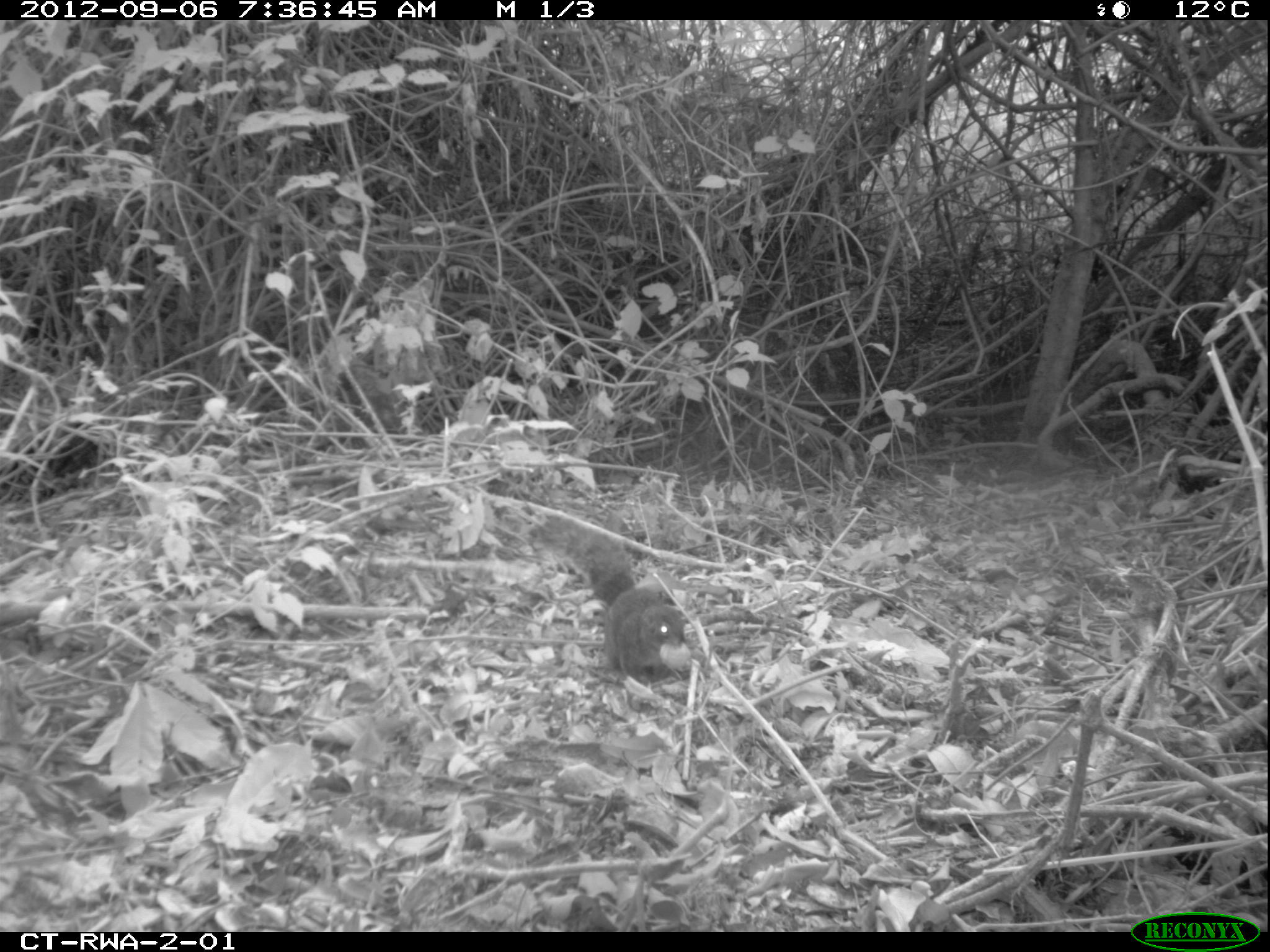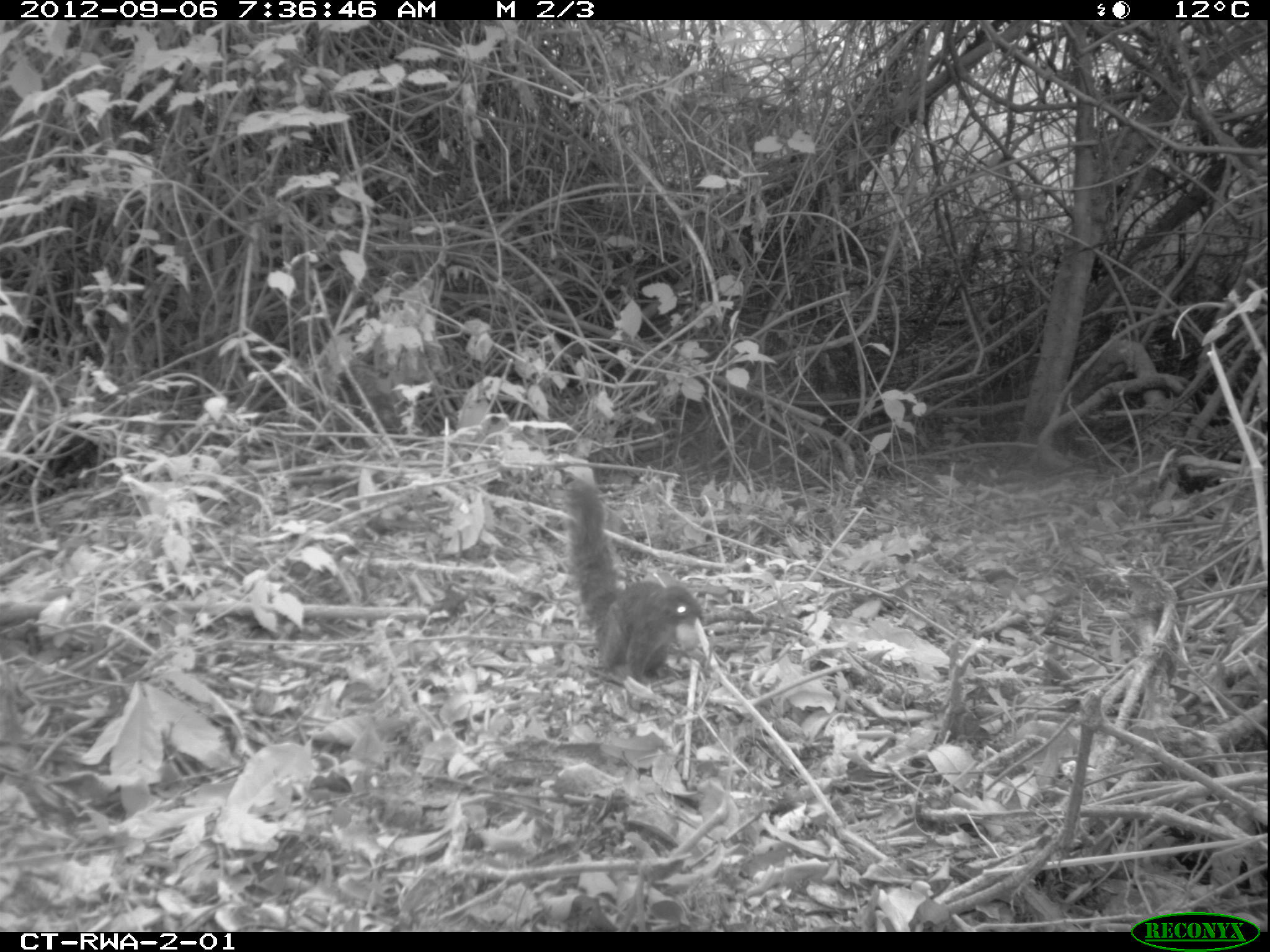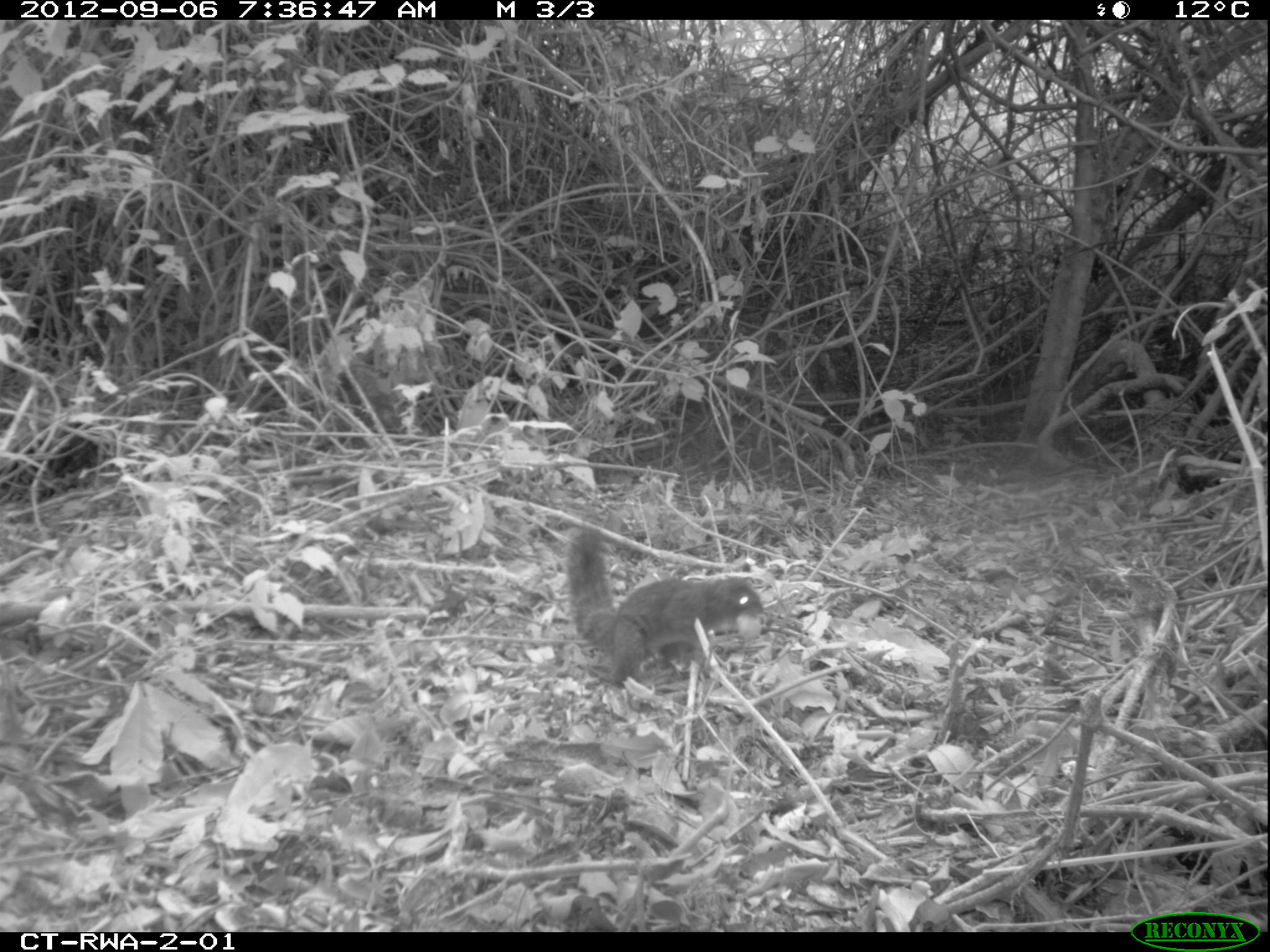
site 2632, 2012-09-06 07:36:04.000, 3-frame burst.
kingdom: Animalia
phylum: Chordata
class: Mammalia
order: Rodentia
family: Sciuridae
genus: Funisciurus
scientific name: Funisciurus carruthersi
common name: carruther's mountain squirrel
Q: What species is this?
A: Funisciurus carruthersi (carruther's mountain squirrel).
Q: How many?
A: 1.